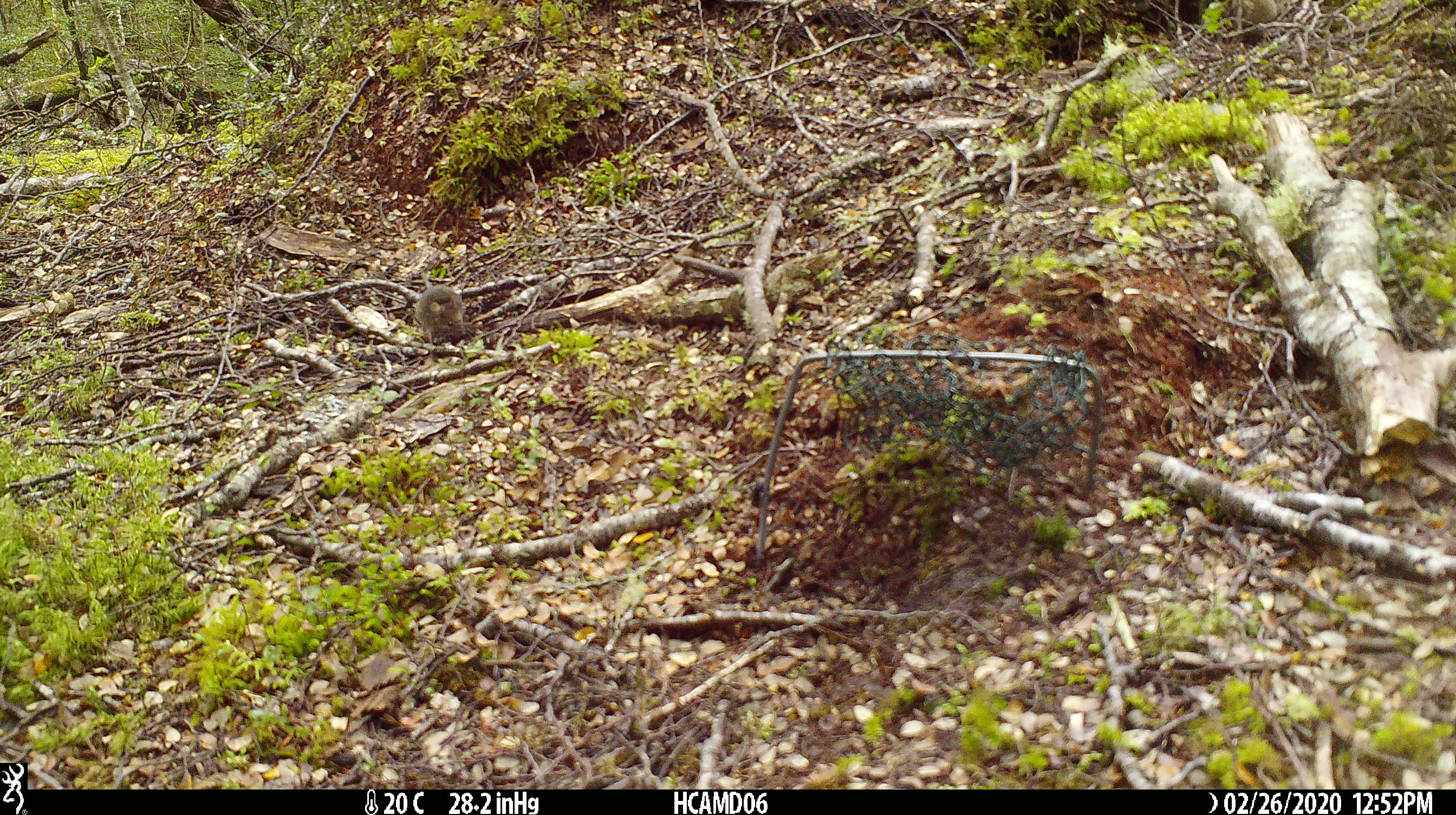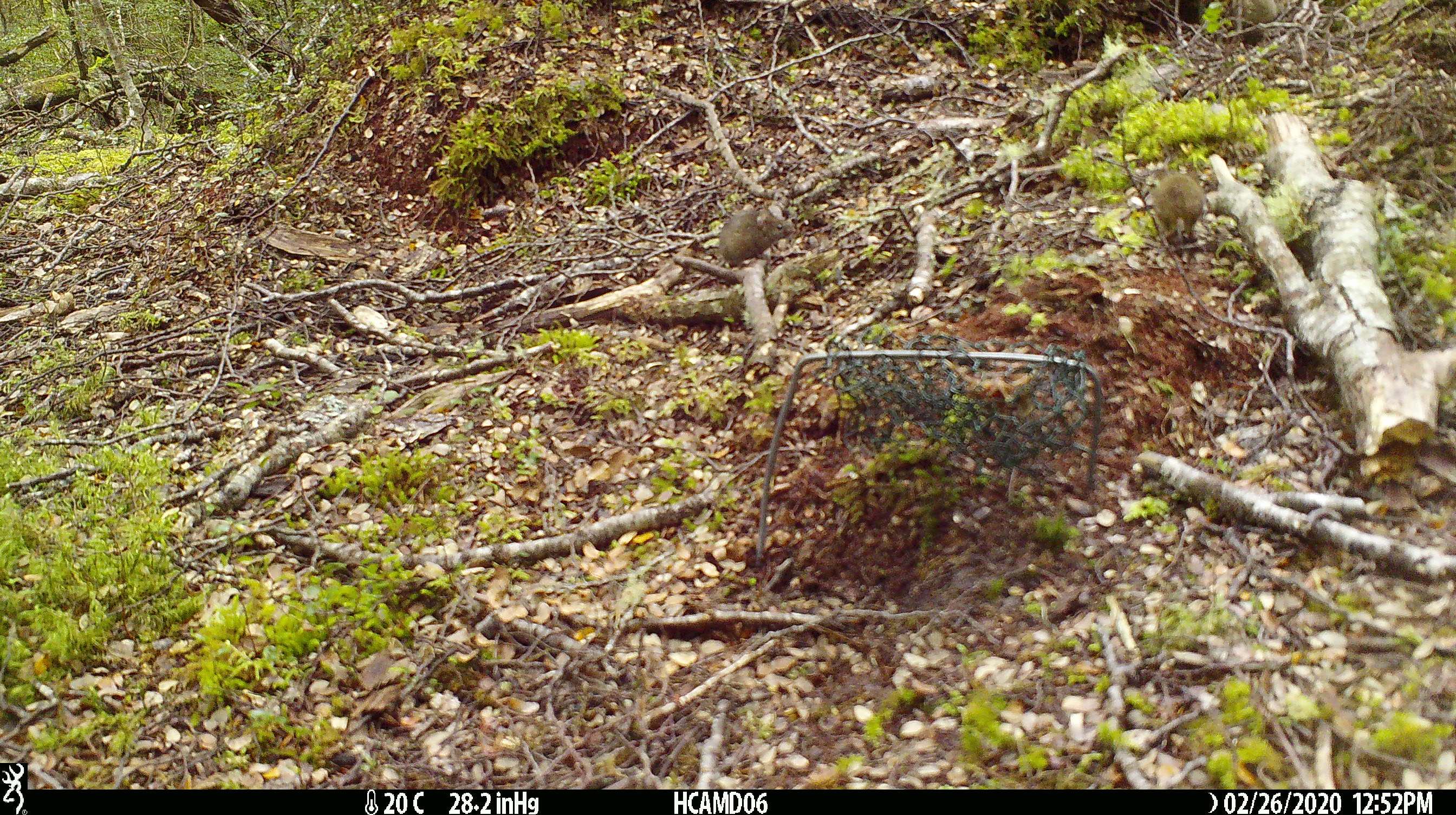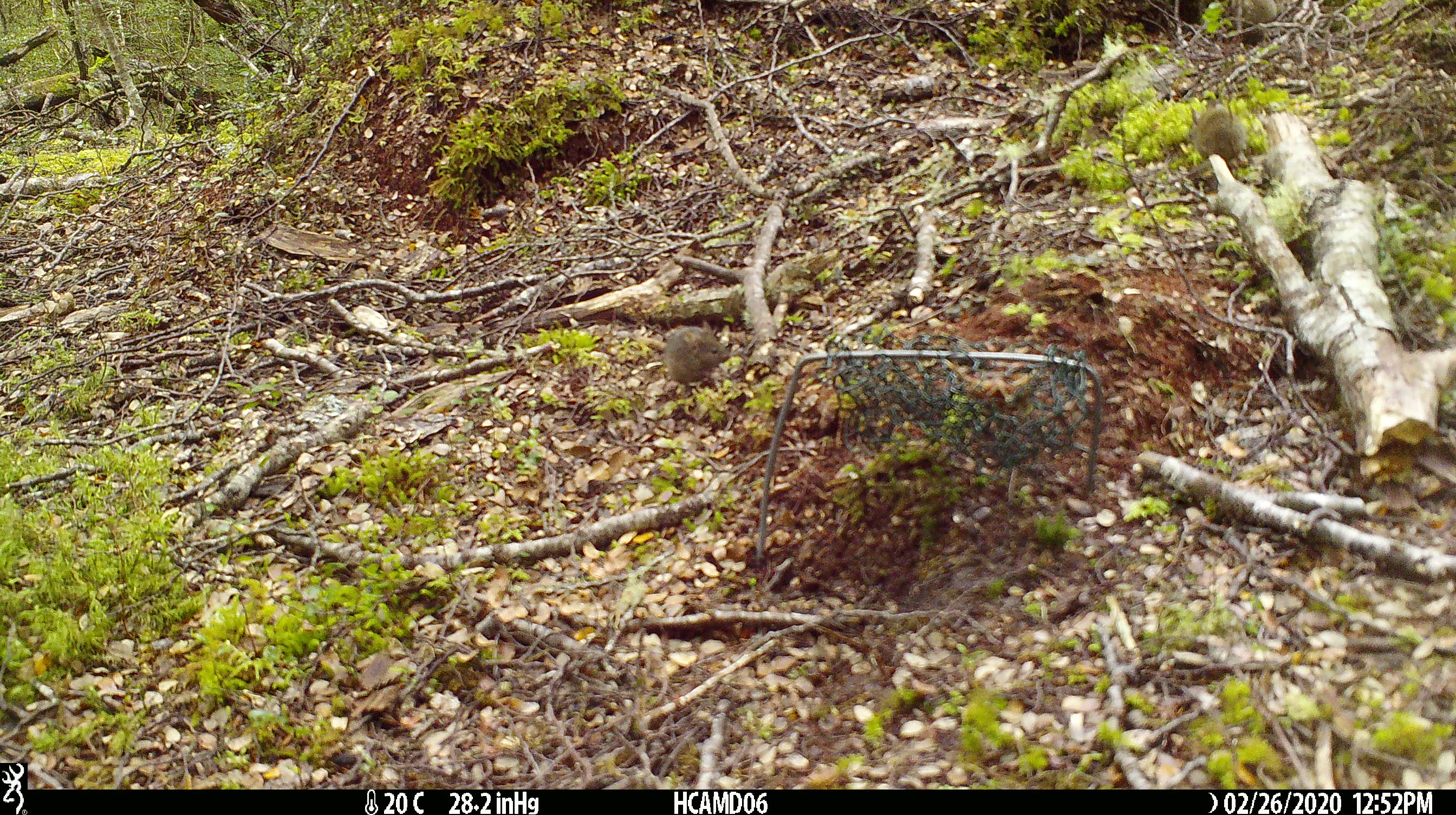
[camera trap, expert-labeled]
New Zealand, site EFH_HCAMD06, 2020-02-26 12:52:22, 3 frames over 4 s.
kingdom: Animalia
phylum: Chordata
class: Mammalia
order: Rodentia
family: Muridae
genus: Mus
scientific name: Mus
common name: mouse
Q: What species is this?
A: Mouse (Mus).